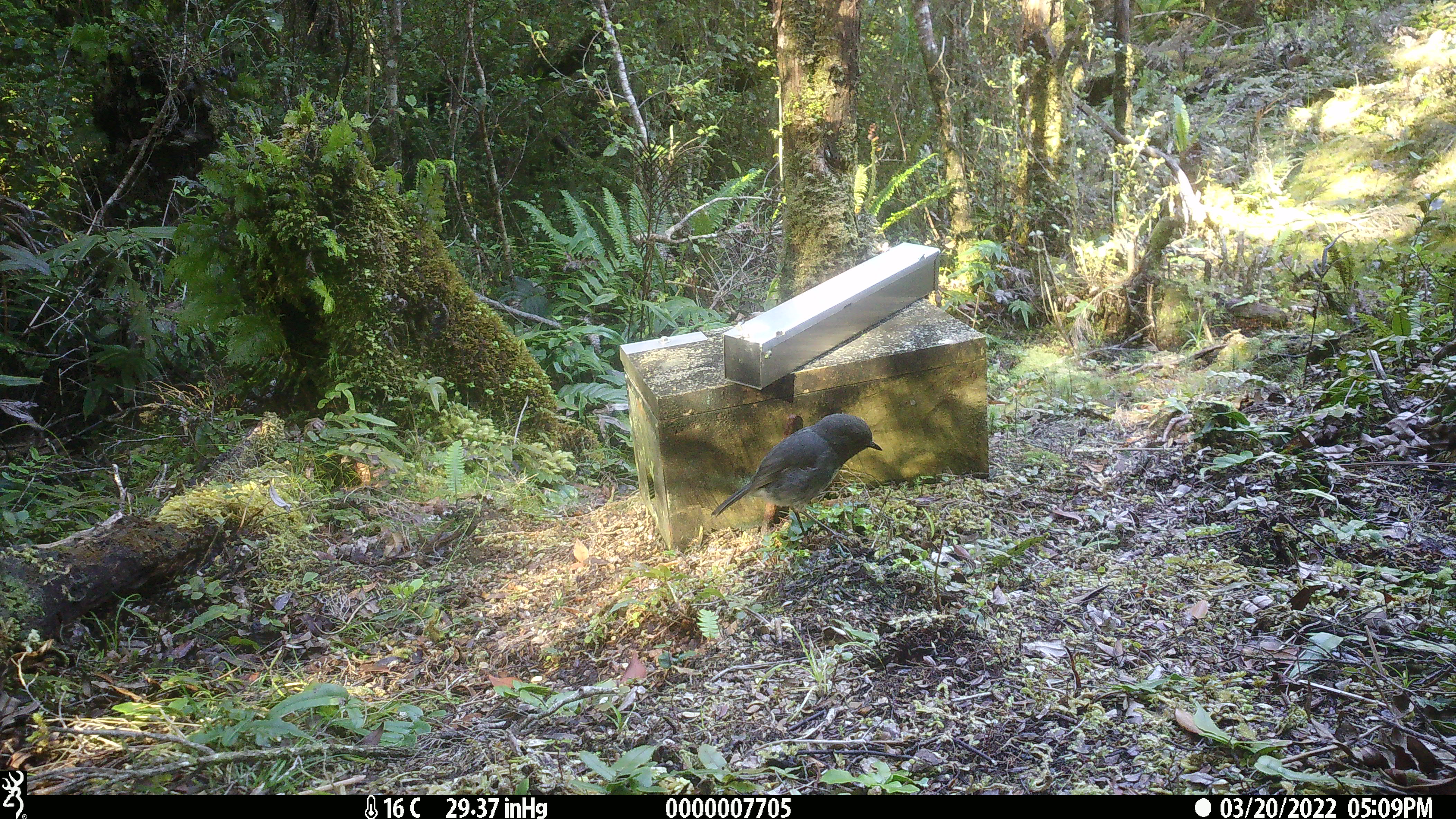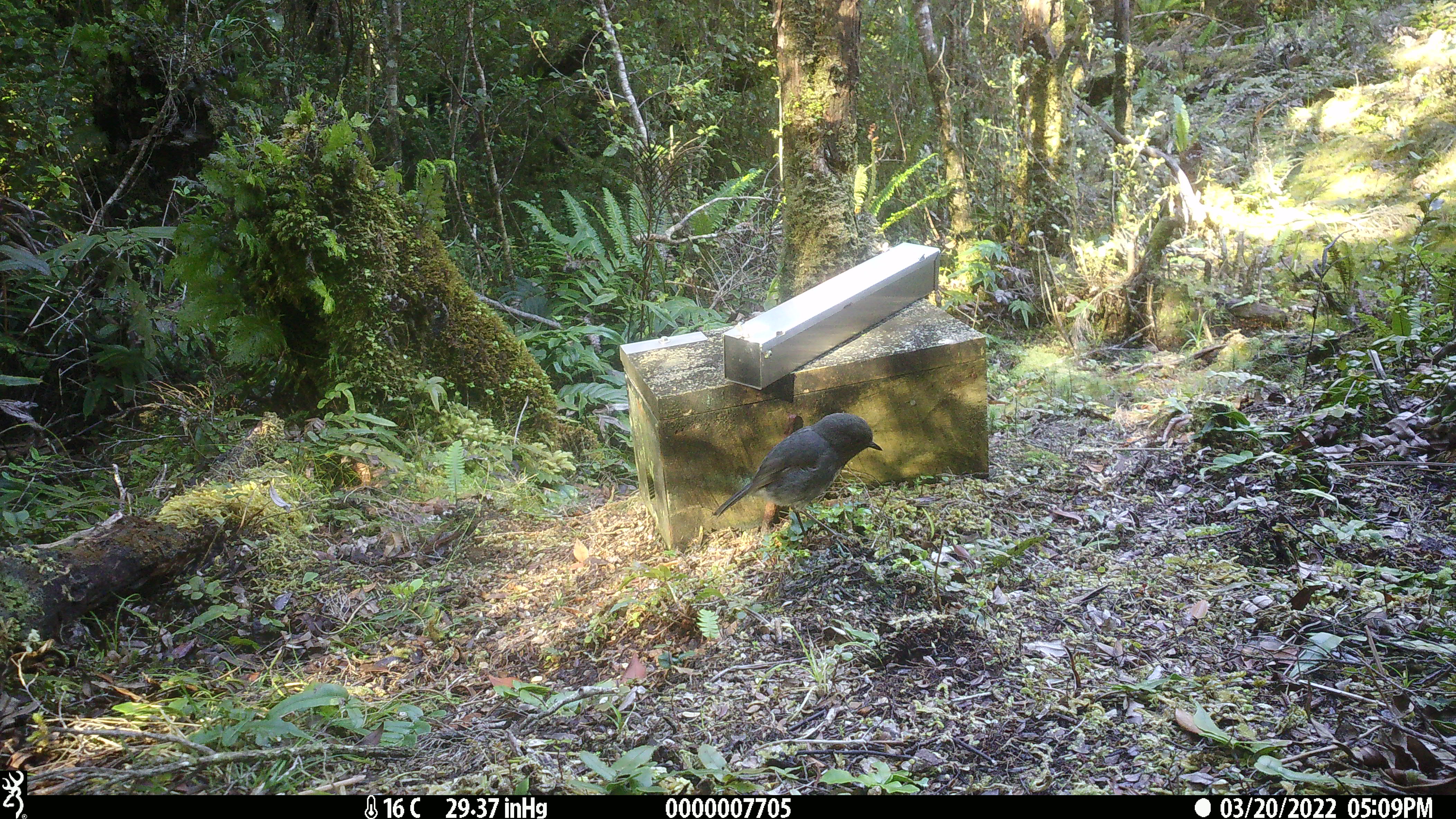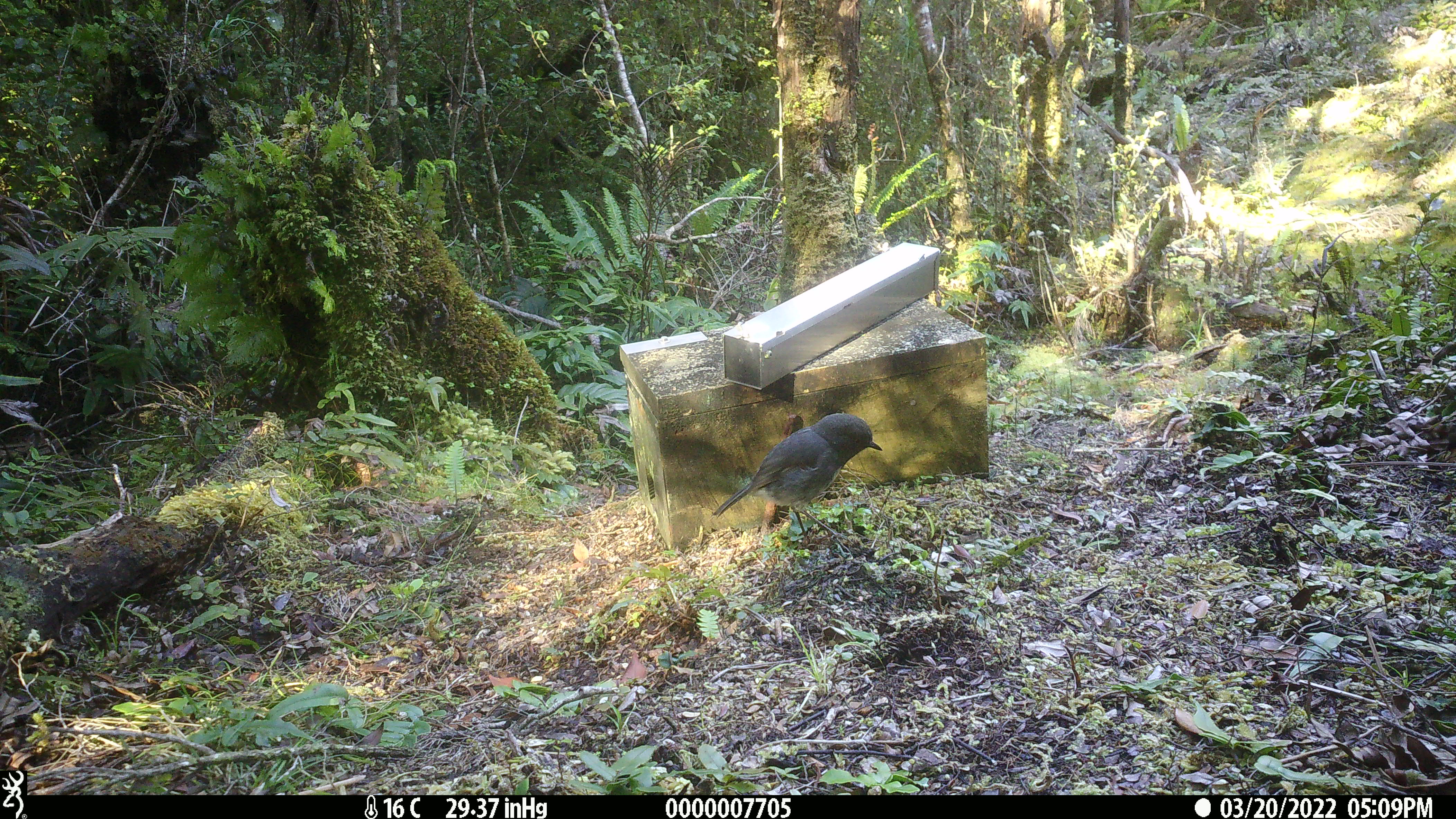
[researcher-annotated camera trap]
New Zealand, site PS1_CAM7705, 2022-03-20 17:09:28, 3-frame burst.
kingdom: Animalia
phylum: Chordata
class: Aves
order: Passeriformes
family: Petroicidae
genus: Petroica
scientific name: Petroica australis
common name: new zealand robin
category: robin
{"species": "robin (new zealand robin) (Petroica australis)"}